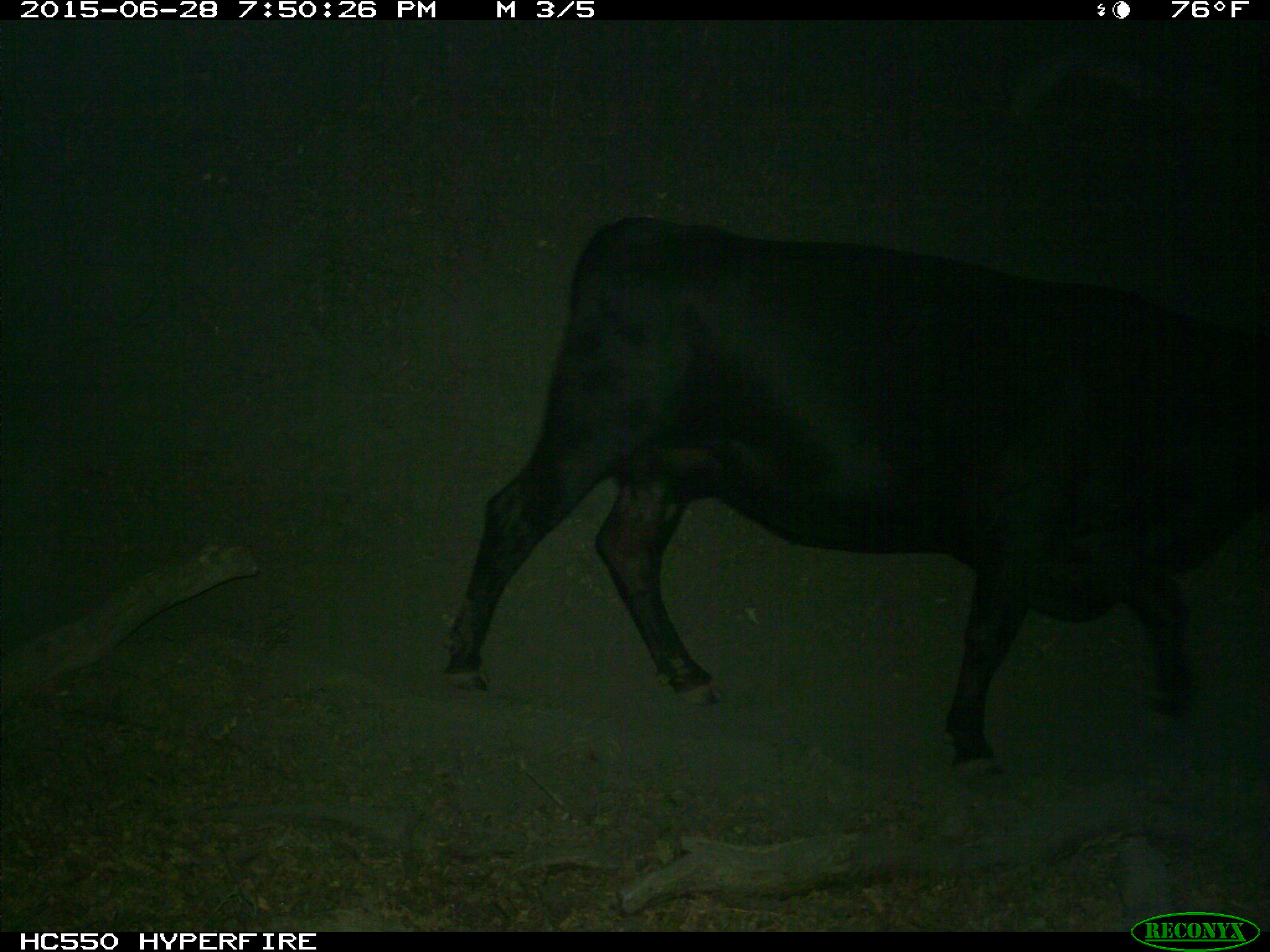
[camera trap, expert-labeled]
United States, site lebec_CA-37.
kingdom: Animalia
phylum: Chordata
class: Mammalia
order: Artiodactyla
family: Bovidae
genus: Bos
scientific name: Bos taurus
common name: domestic cow